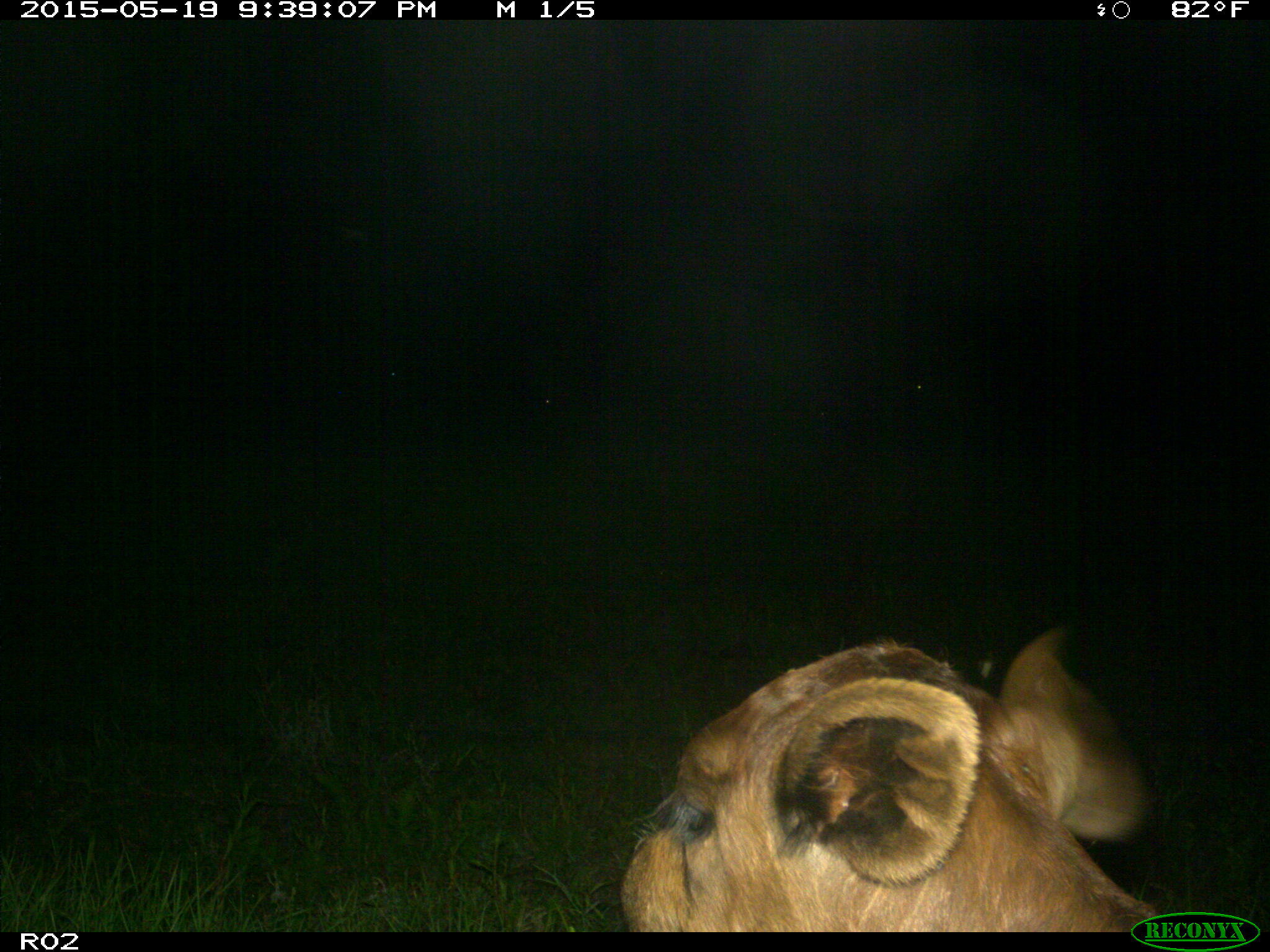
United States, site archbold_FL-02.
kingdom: Animalia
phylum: Chordata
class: Mammalia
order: Artiodactyla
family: Bovidae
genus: Bos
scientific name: Bos taurus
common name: domestic cow